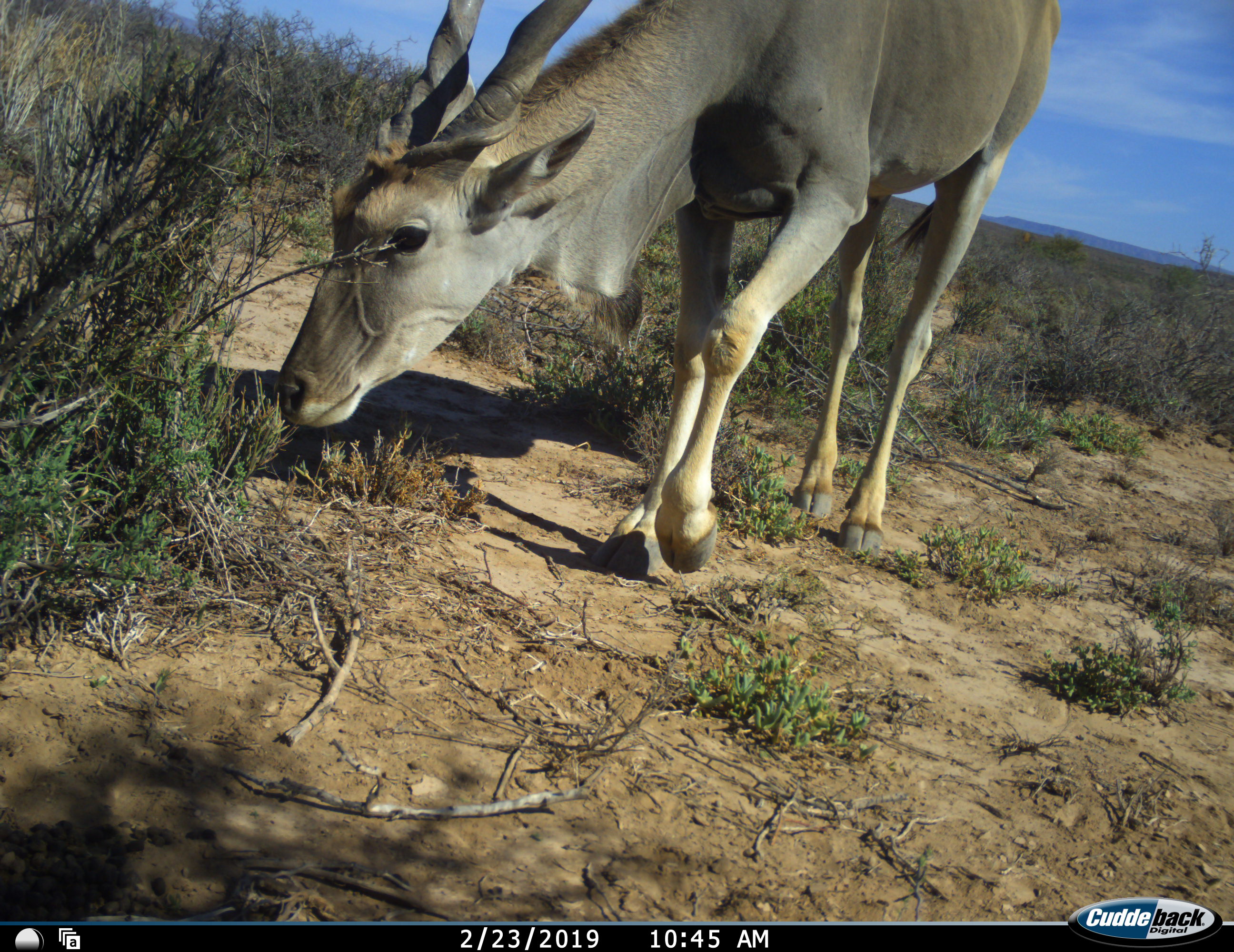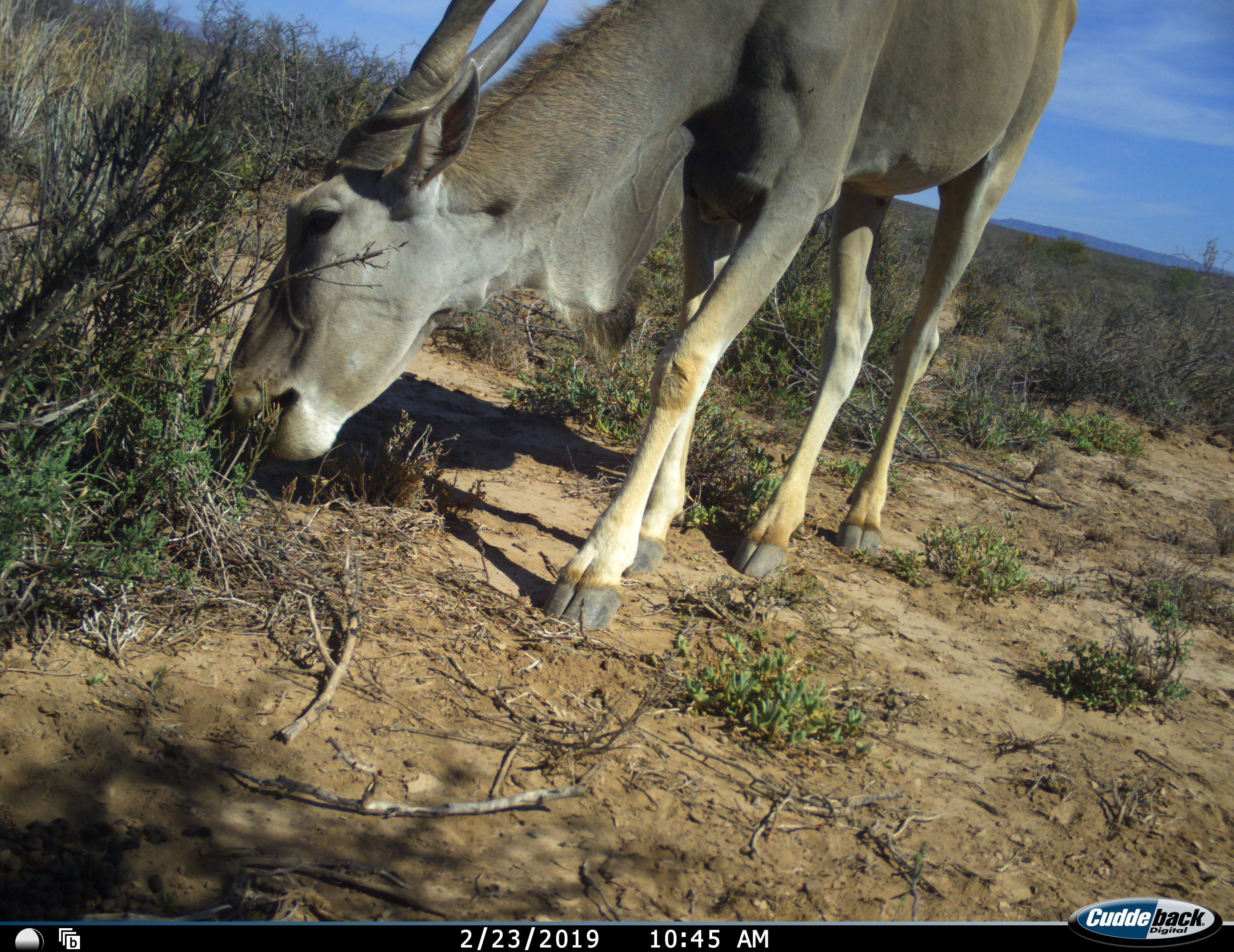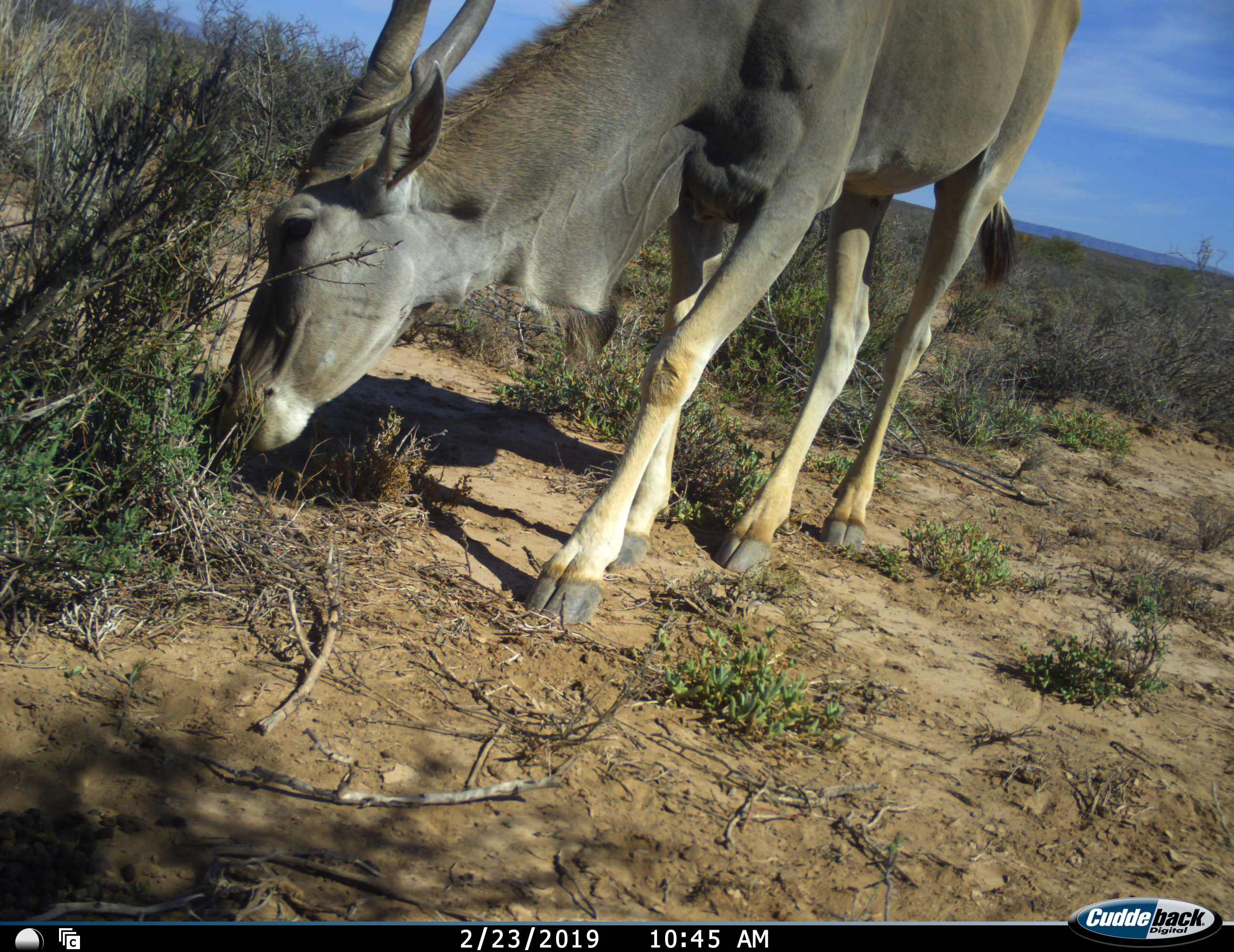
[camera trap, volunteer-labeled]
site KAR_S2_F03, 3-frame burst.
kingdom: Animalia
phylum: Chordata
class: Mammalia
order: Artiodactyla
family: Bovidae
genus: Tragelaphus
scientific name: Tragelaphus oryx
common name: eland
Eland (Tragelaphus oryx), count 1. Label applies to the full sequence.